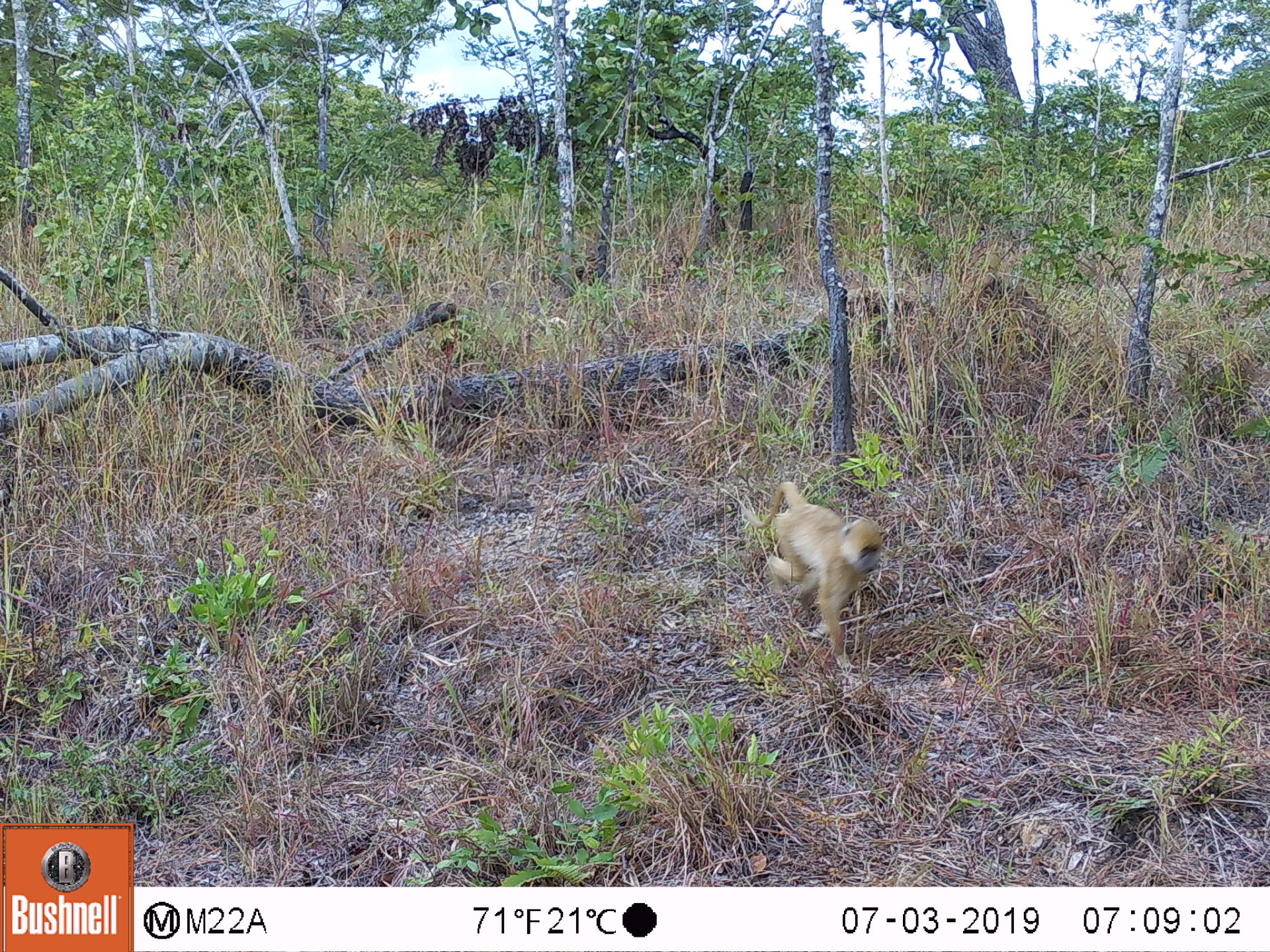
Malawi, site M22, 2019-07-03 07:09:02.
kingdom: Animalia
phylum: Chordata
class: Mammalia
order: Primates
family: Cercopithecidae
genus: Papio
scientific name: Papio cynocephalus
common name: yellow baboon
Yellow baboon (Papio cynocephalus), count 1.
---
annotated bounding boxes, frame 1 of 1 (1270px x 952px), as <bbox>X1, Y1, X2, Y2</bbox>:
yellow baboon: <bbox>723, 478, 906, 674</bbox>